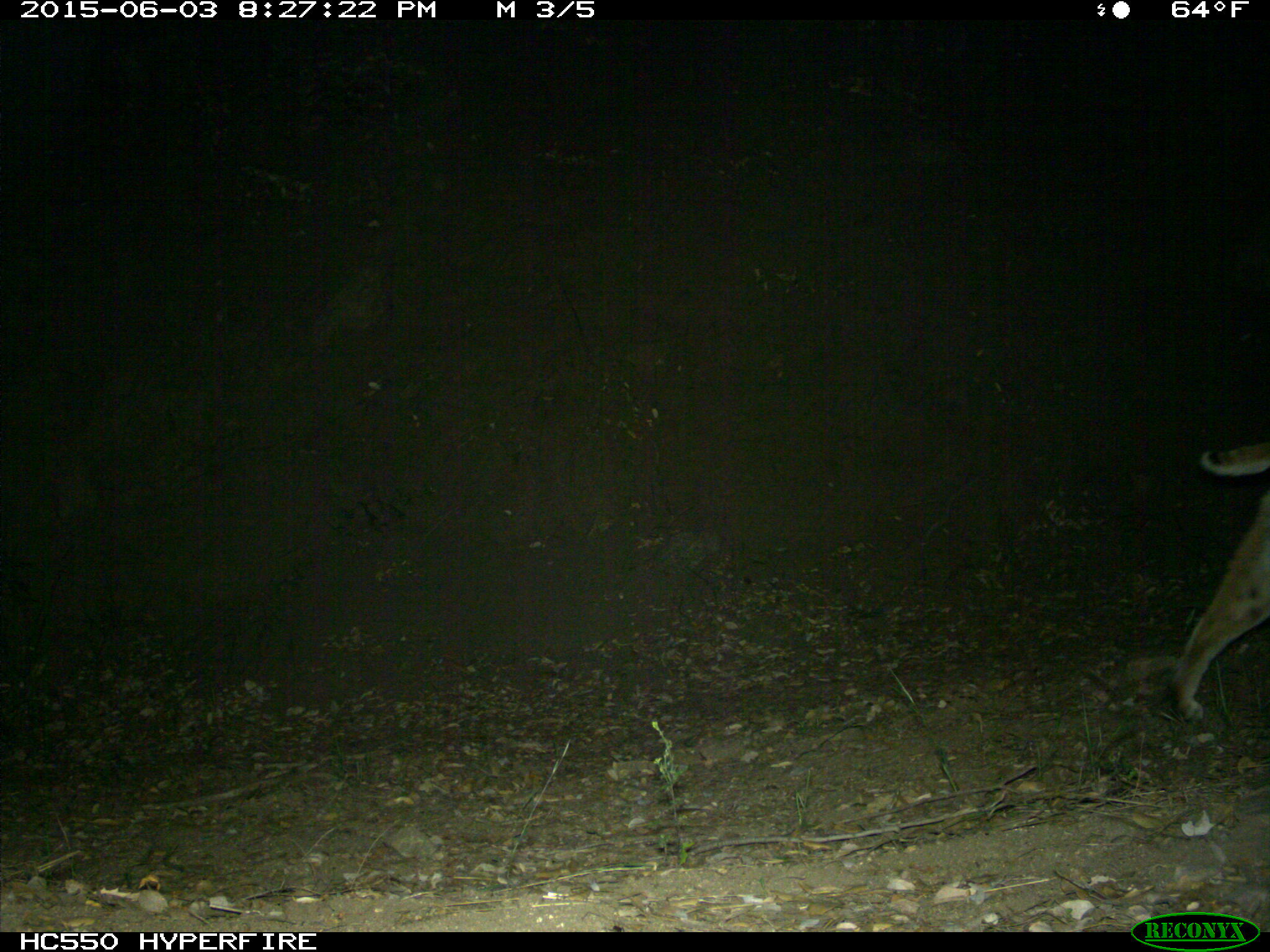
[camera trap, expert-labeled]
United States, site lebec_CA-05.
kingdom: Animalia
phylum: Chordata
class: Mammalia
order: Carnivora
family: Felidae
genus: Lynx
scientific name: Lynx rufus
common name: bobcat